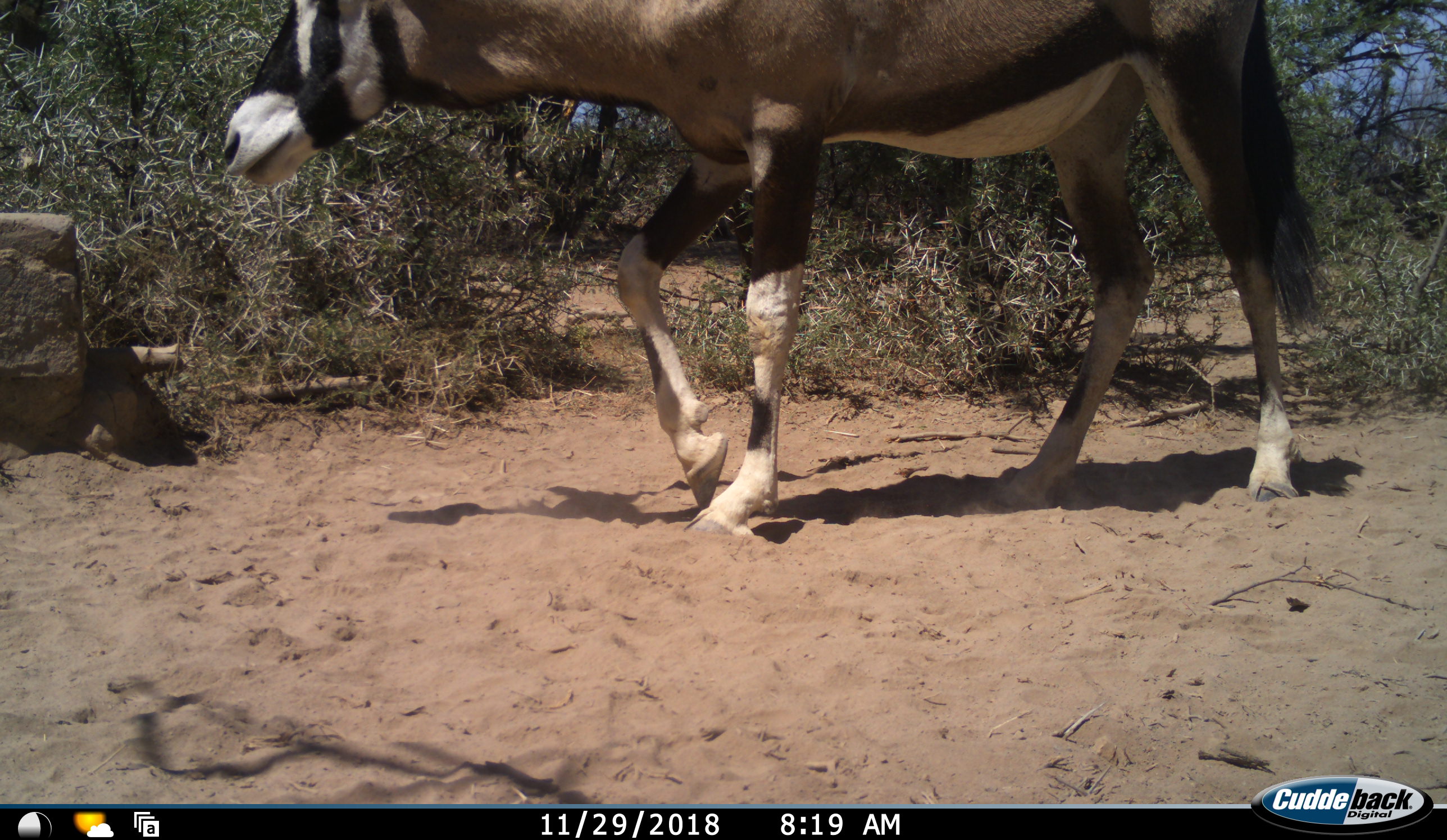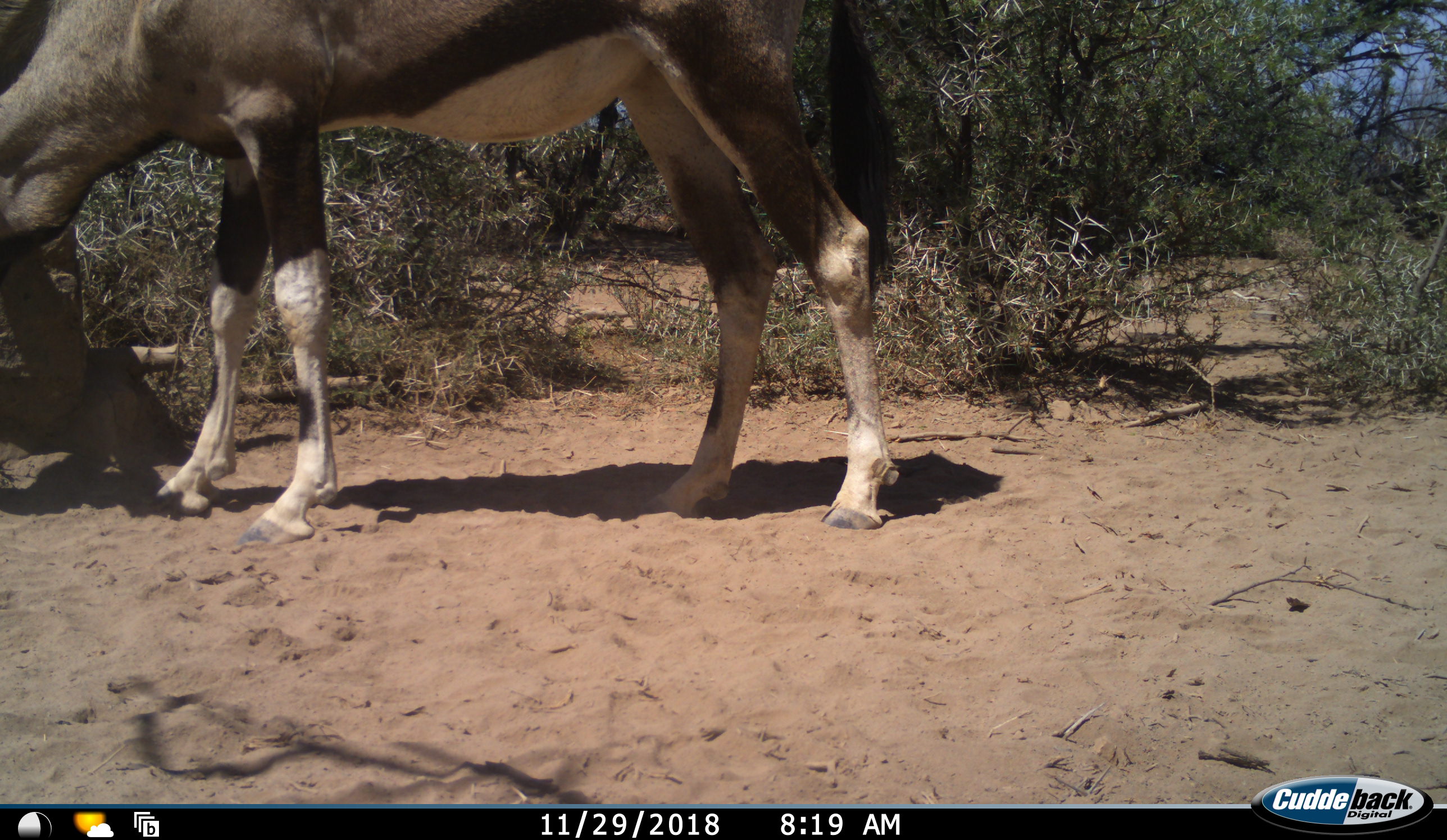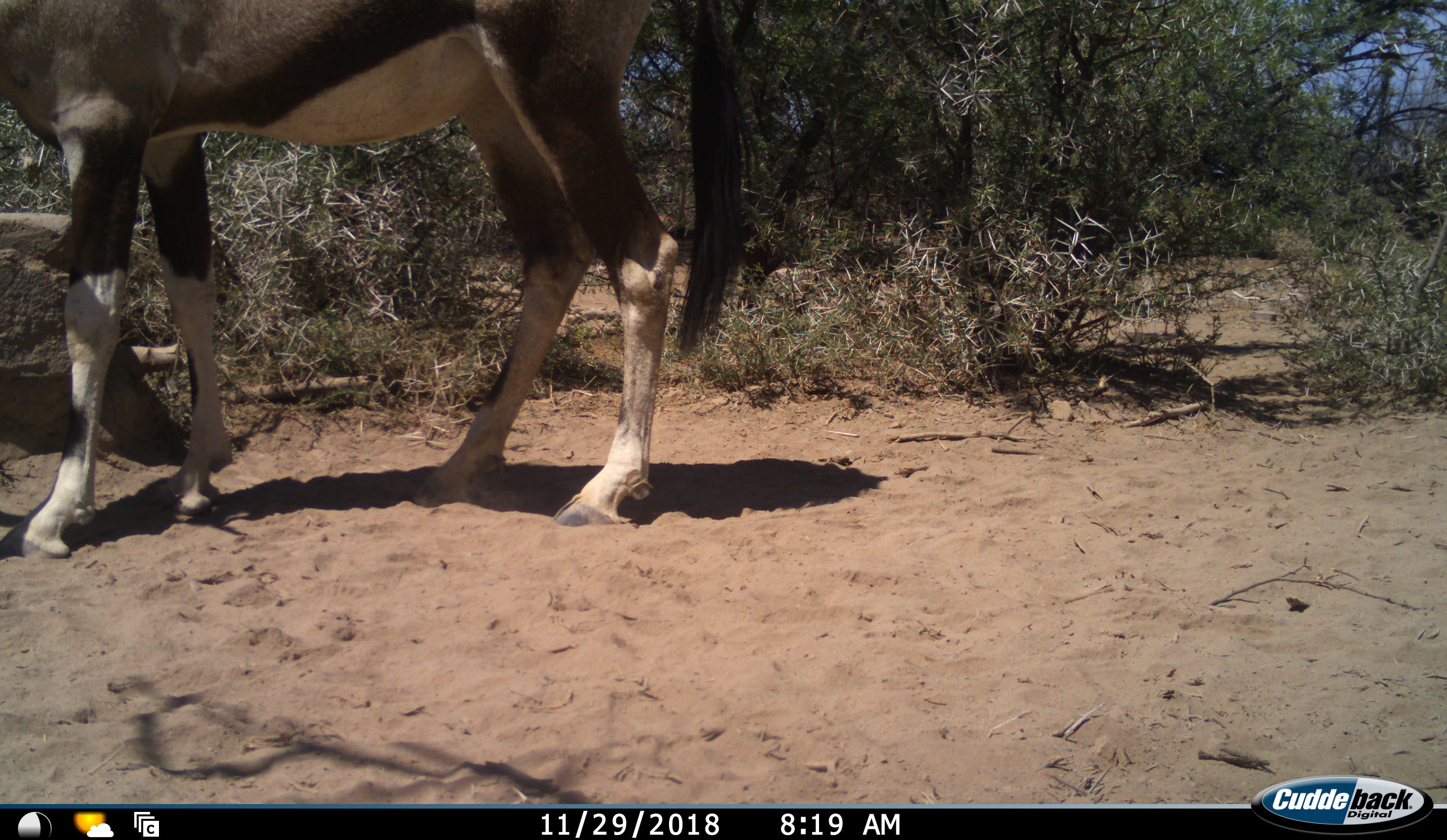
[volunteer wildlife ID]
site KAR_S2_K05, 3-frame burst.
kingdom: Animalia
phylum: Chordata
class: Mammalia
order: Artiodactyla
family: Bovidae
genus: Oryx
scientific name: Oryx gazella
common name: gemsbok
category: oryx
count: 1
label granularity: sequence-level